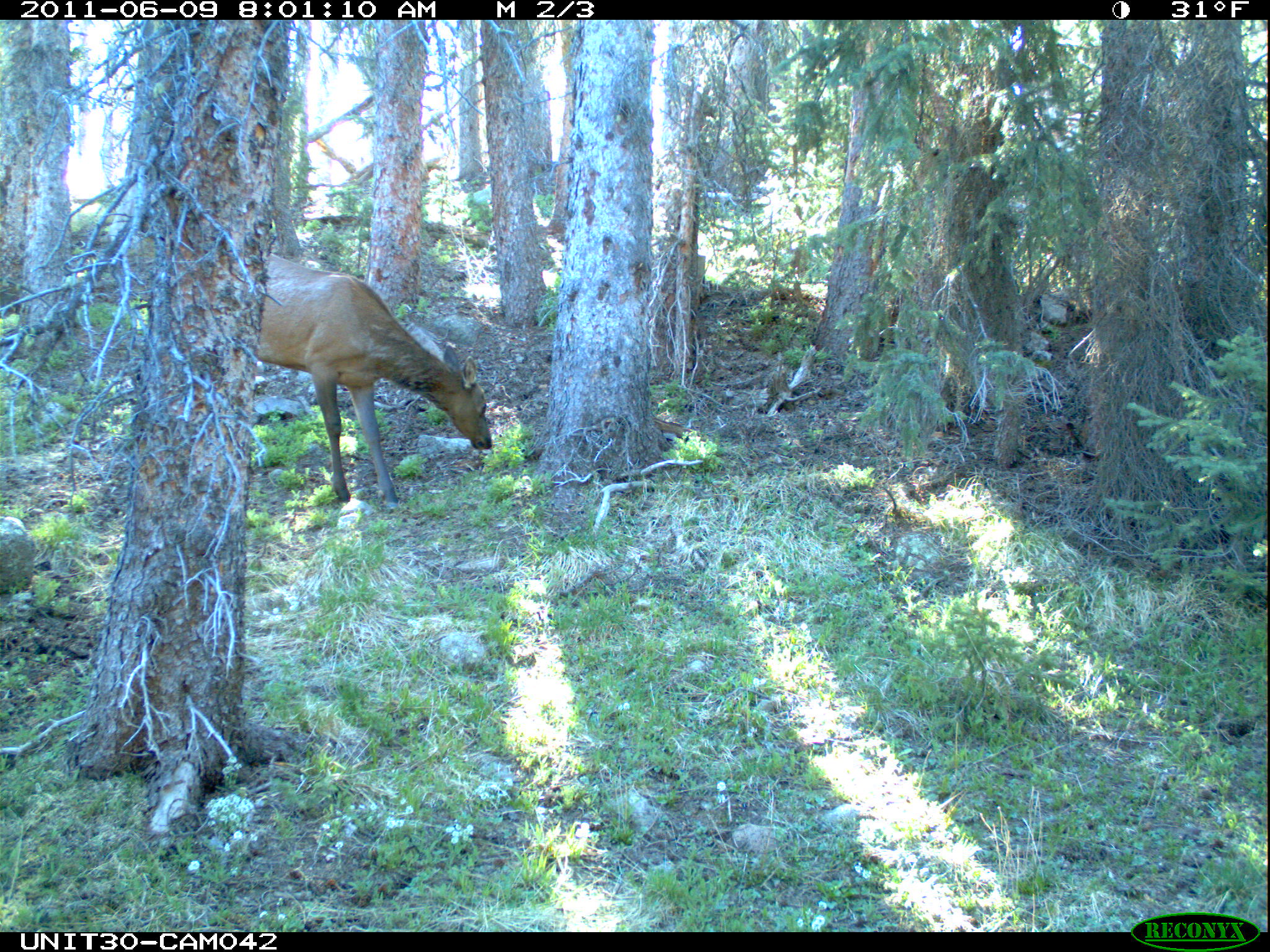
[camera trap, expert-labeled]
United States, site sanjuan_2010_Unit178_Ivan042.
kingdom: Animalia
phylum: Chordata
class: Mammalia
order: Artiodactyla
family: Cervidae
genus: Cervus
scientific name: Cervus elaphus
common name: red deer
Cervus elaphus (red deer).